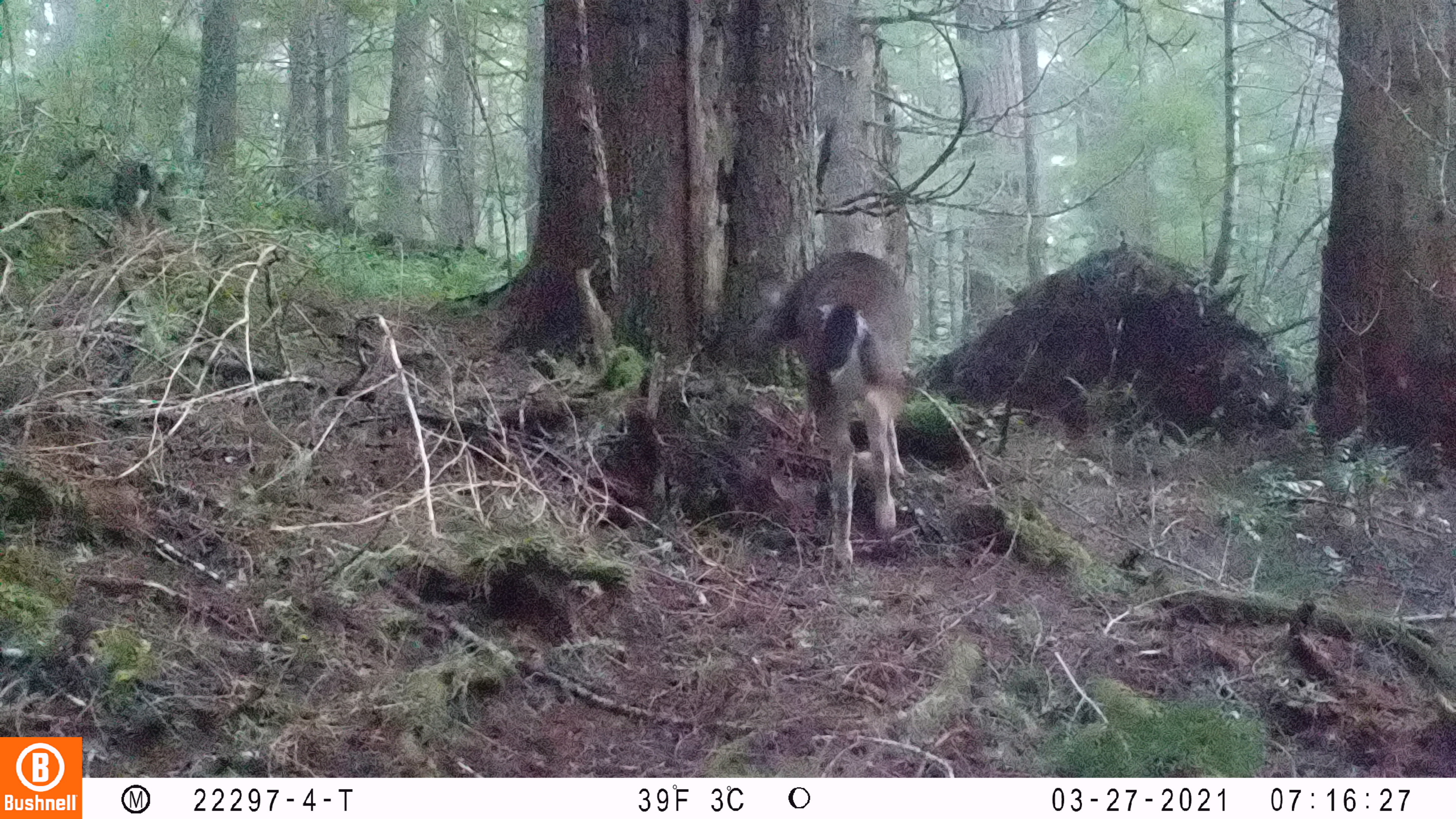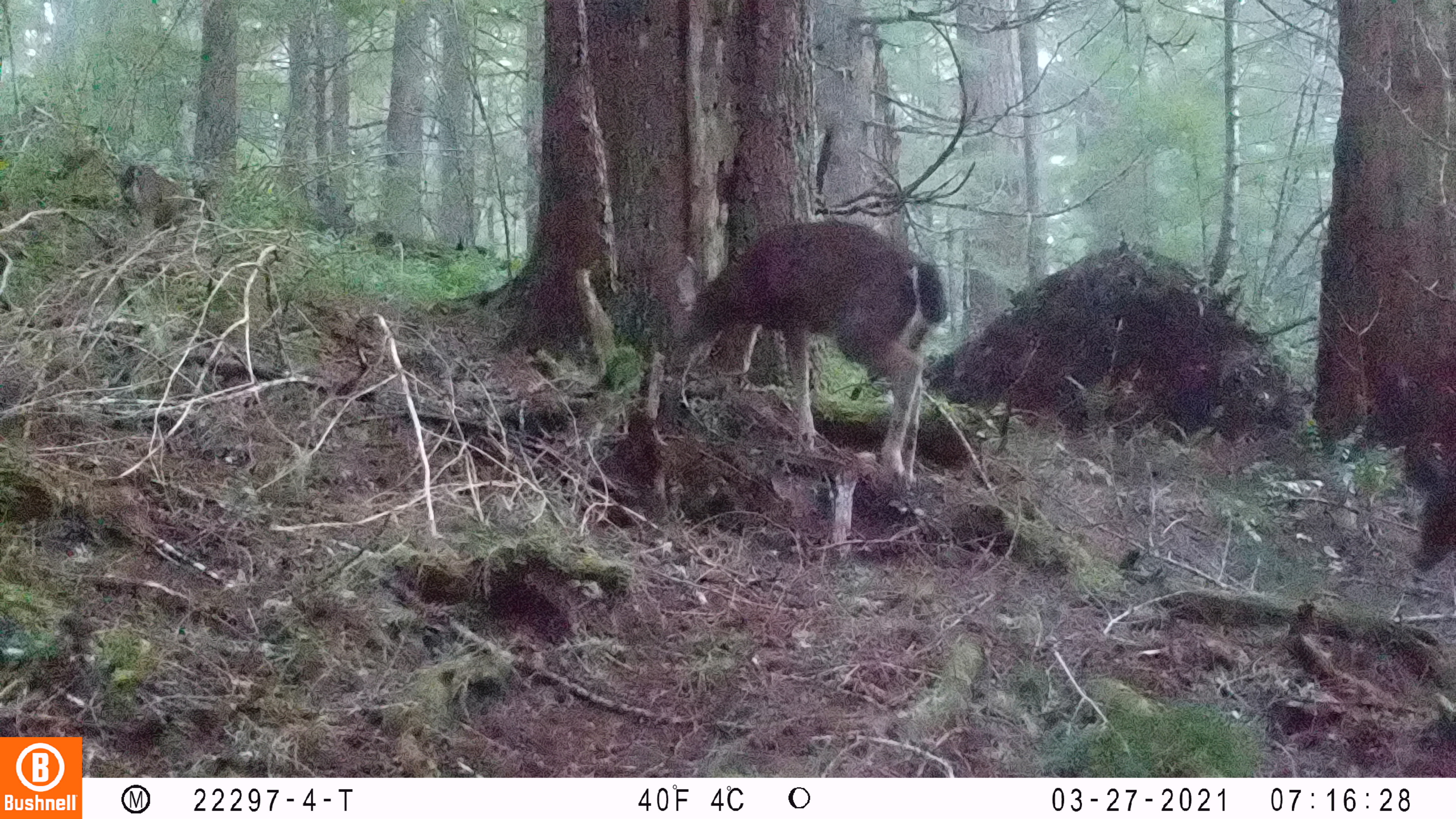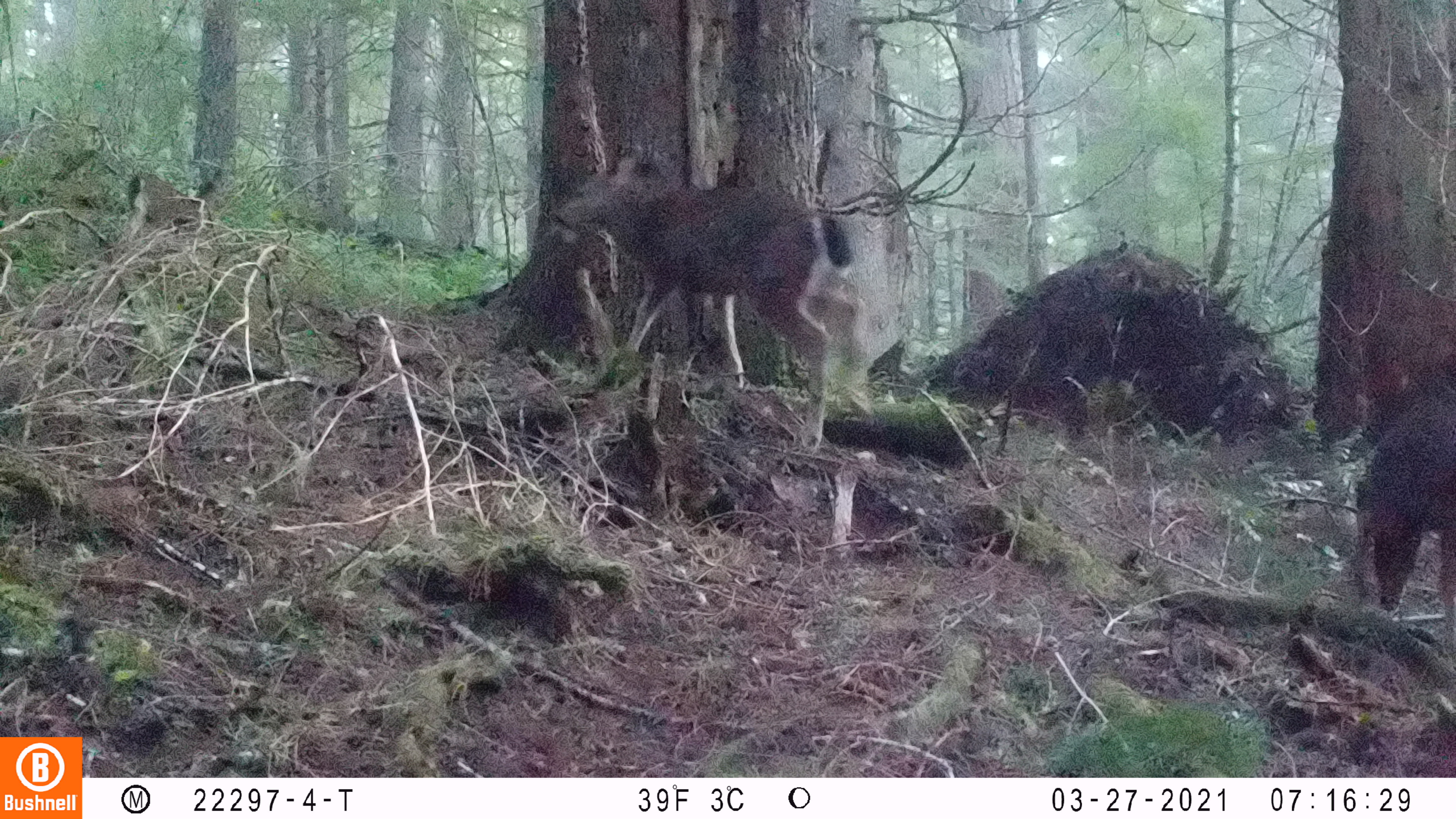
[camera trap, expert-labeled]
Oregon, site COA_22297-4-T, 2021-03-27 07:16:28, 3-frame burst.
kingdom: Animalia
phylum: Chordata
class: Mammalia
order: Artiodactyla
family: Cervidae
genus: Odocoileus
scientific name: Odocoileus hemionus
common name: black-tailed deer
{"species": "black-tailed deer (Odocoileus hemionus)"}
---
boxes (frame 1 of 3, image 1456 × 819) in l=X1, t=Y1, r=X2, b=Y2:
black-tailed deer: l=735, t=234, r=956, b=588; l=81, t=133, r=205, b=270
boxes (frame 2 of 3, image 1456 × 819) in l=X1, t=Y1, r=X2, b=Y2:
black-tailed deer: l=642, t=193, r=955, b=520; l=102, t=137, r=240, b=261; l=1376, t=402, r=1453, b=597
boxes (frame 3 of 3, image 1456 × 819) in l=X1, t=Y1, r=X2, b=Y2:
black-tailed deer: l=539, t=122, r=902, b=477; l=1335, t=347, r=1455, b=656; l=116, t=146, r=245, b=273